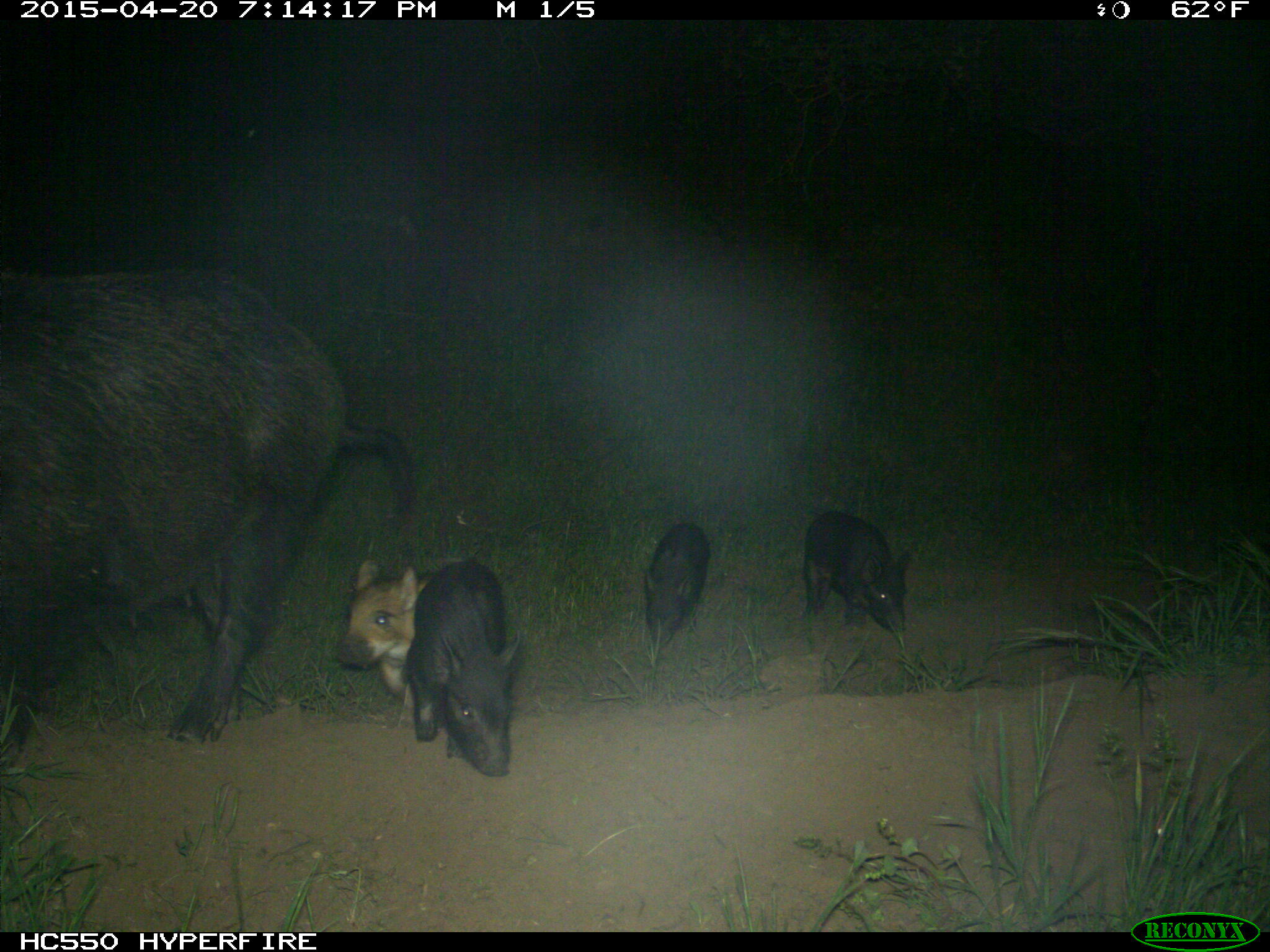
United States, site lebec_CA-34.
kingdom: Animalia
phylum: Chordata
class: Mammalia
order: Artiodactyla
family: Suidae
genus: Sus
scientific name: Sus scrofa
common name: wild boar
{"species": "Sus scrofa (wild boar)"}